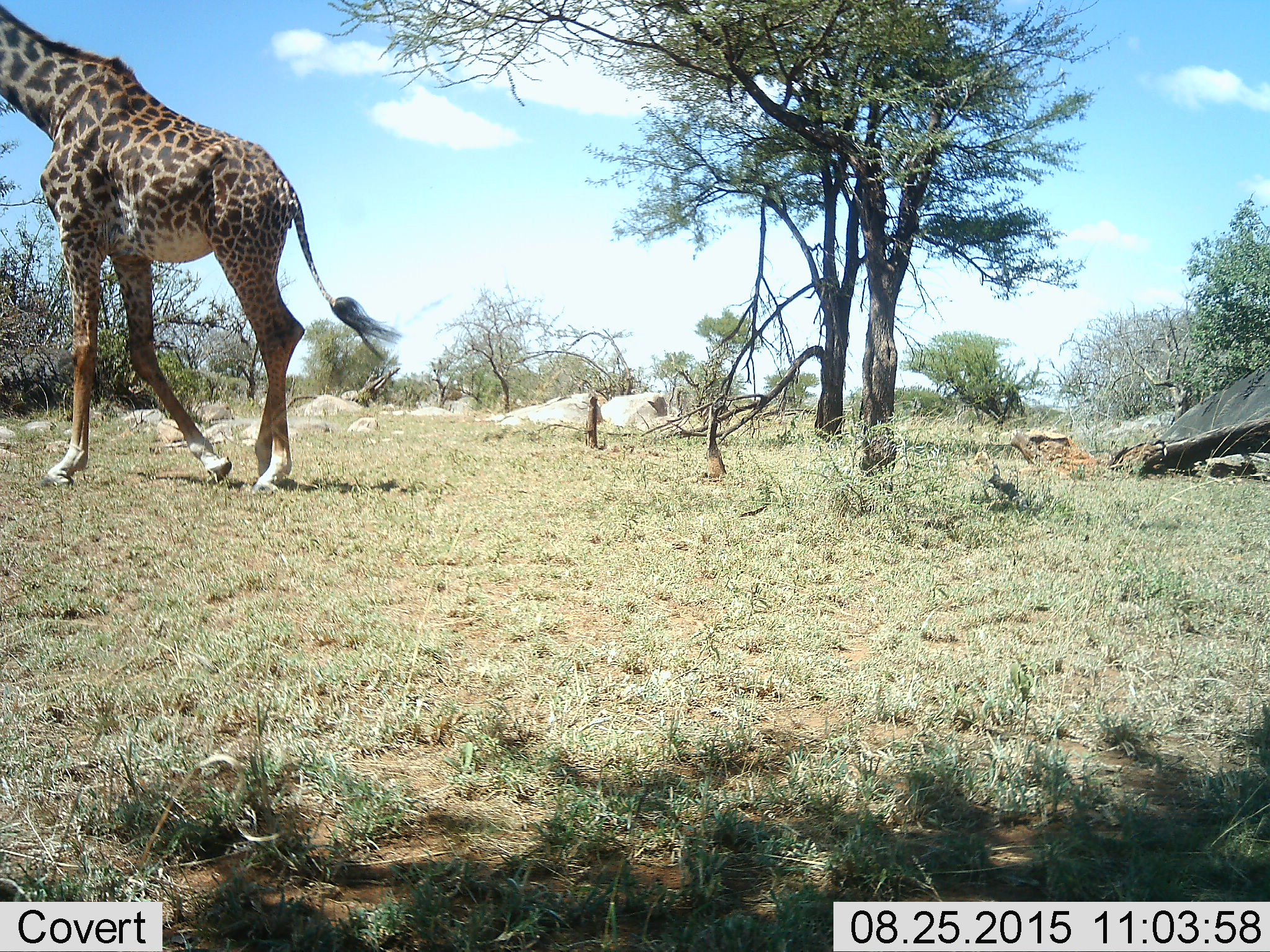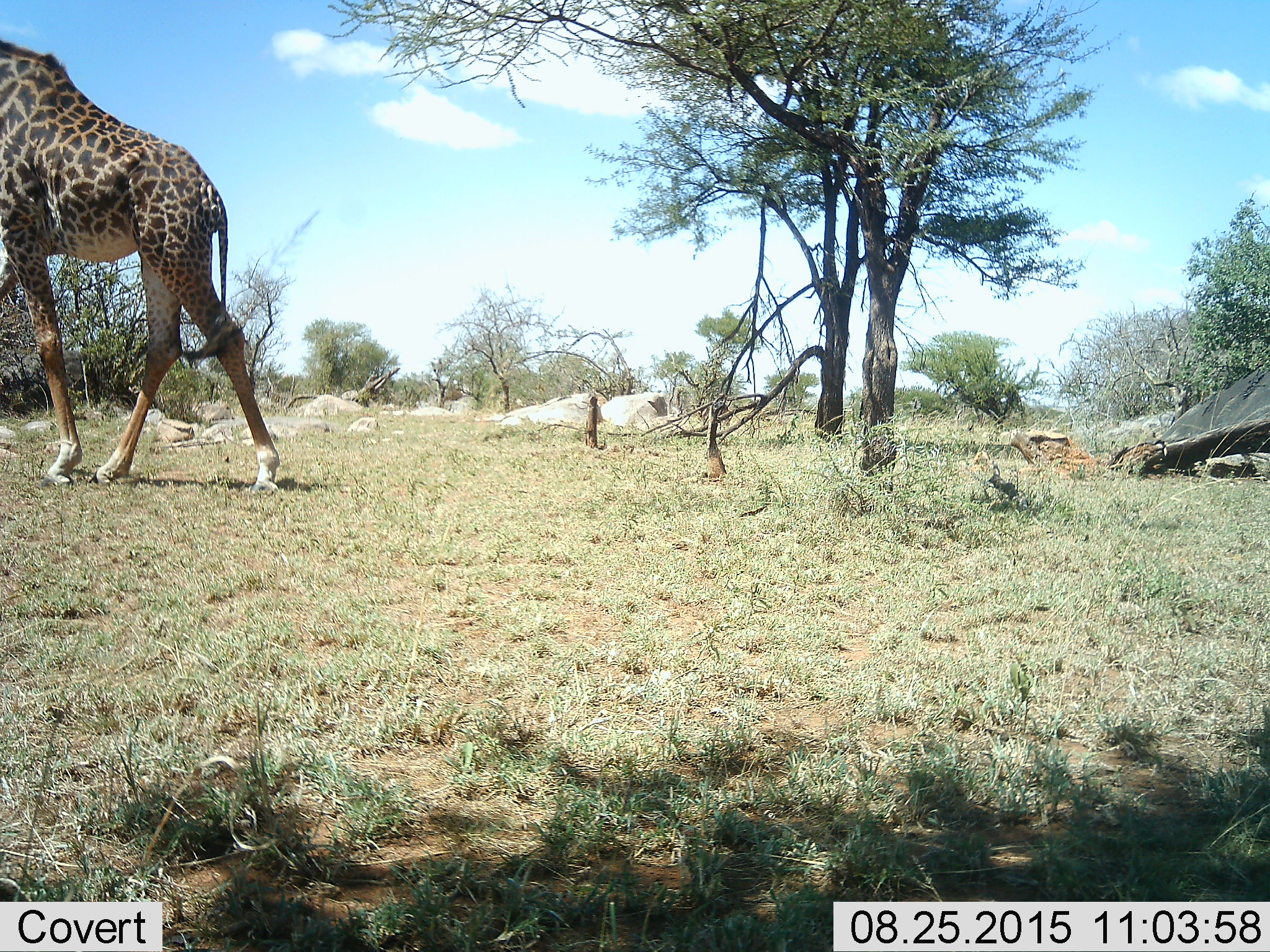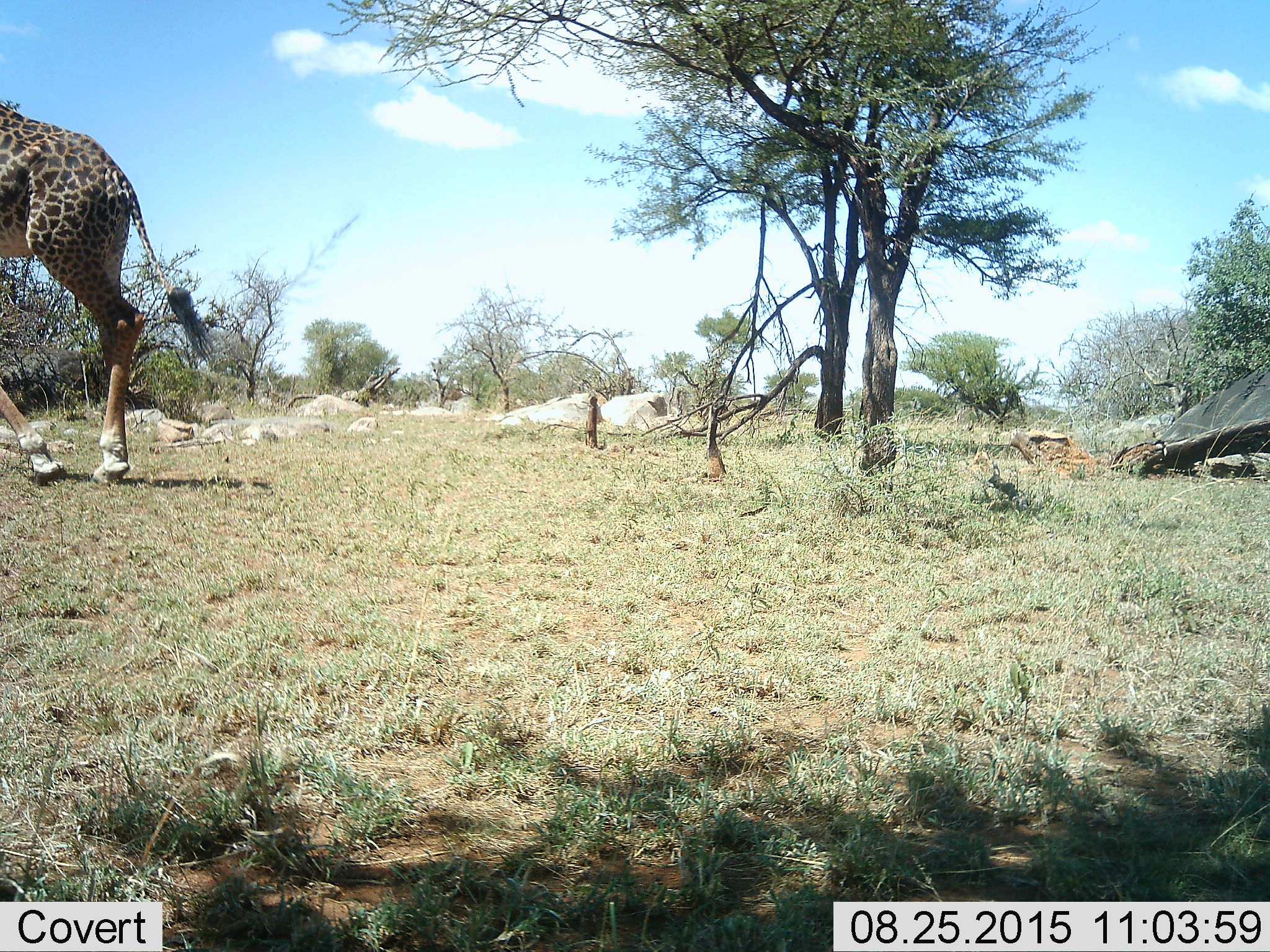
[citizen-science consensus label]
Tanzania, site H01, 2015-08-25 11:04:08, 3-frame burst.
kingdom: Animalia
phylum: Chordata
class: Mammalia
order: Artiodactyla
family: Giraffidae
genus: Giraffa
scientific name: Giraffa camelopardalis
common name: giraffe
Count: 1.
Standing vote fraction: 10%.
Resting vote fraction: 0%.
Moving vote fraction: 100%.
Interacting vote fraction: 0%.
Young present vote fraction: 0%.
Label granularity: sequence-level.